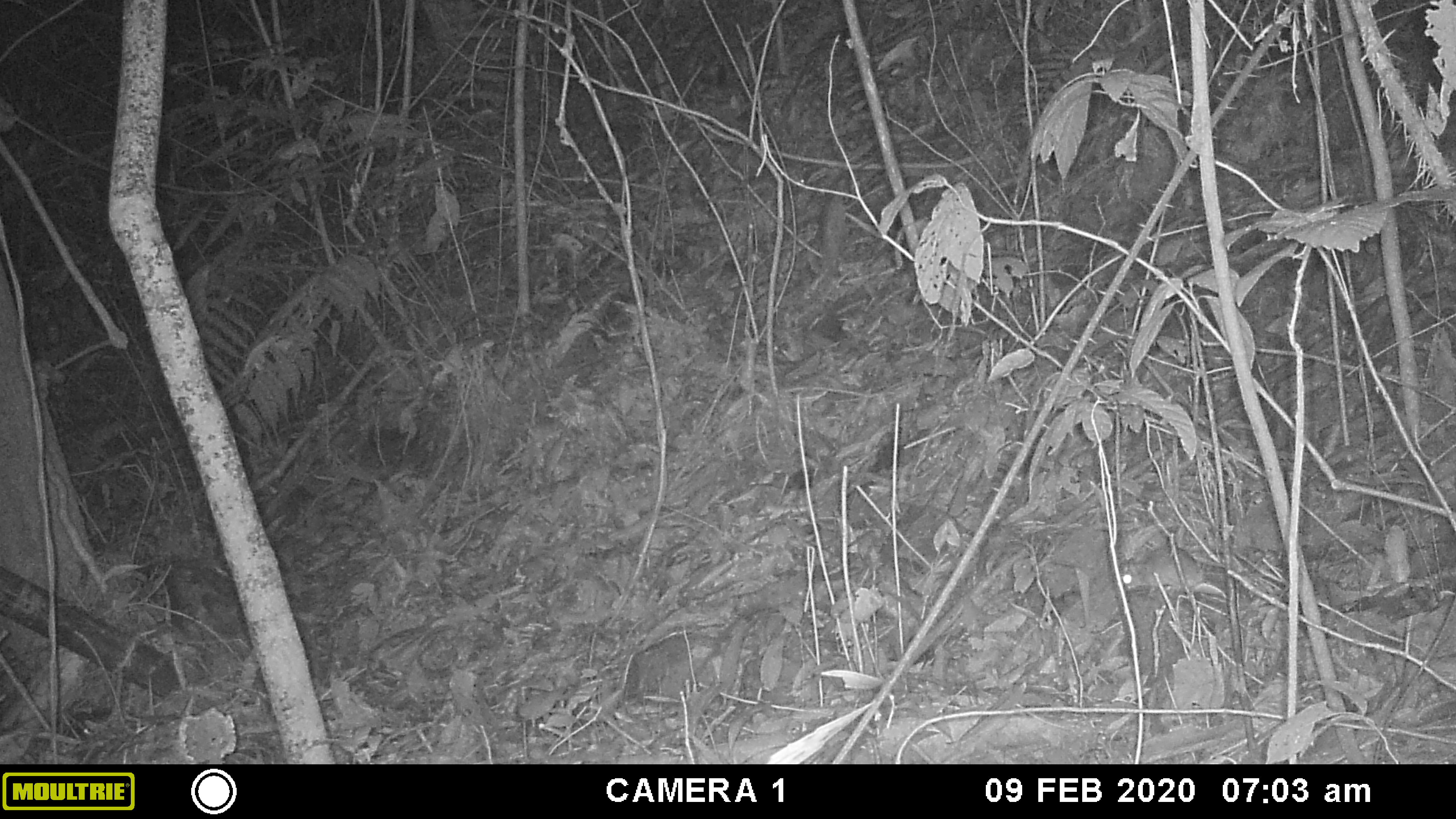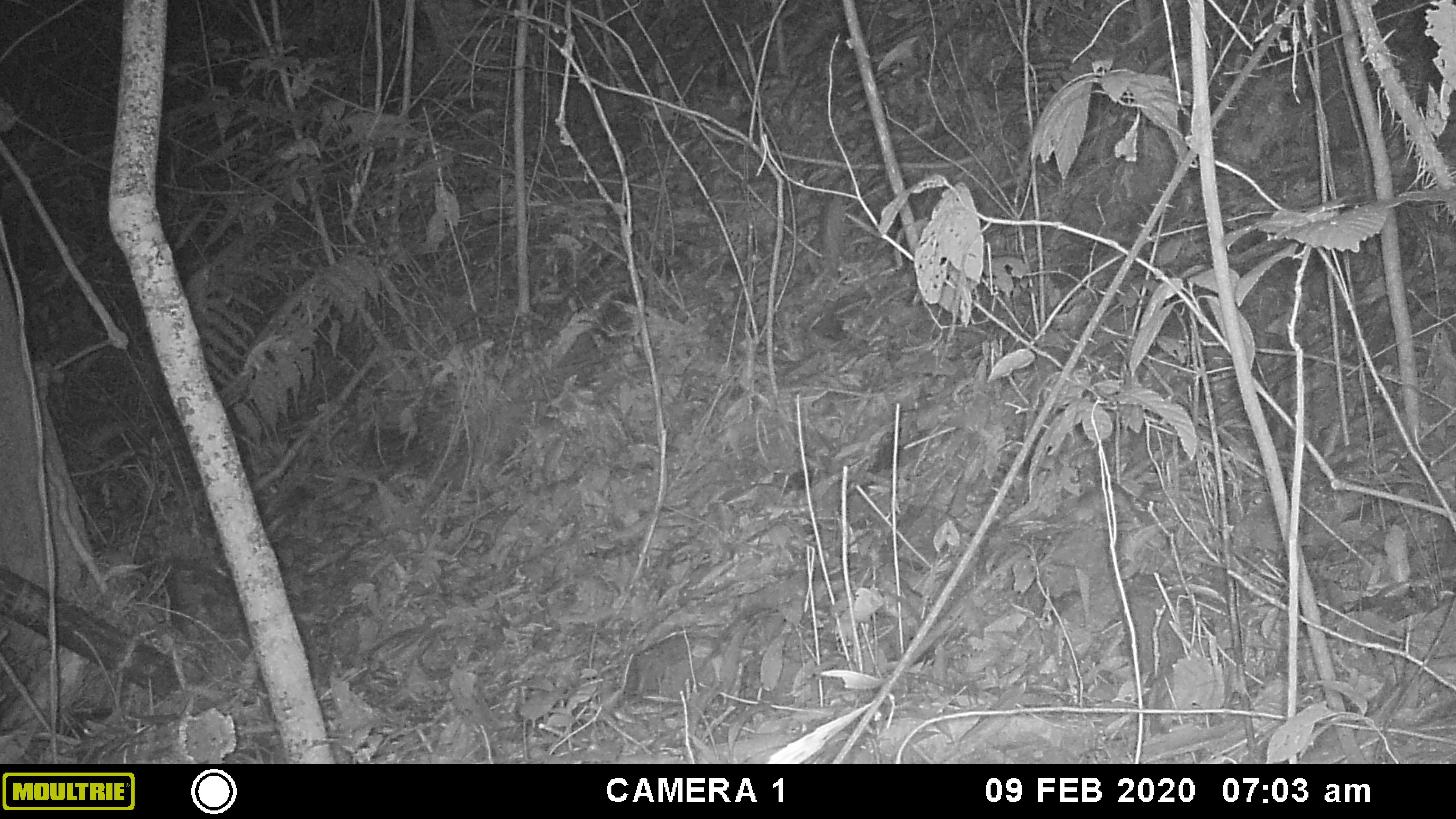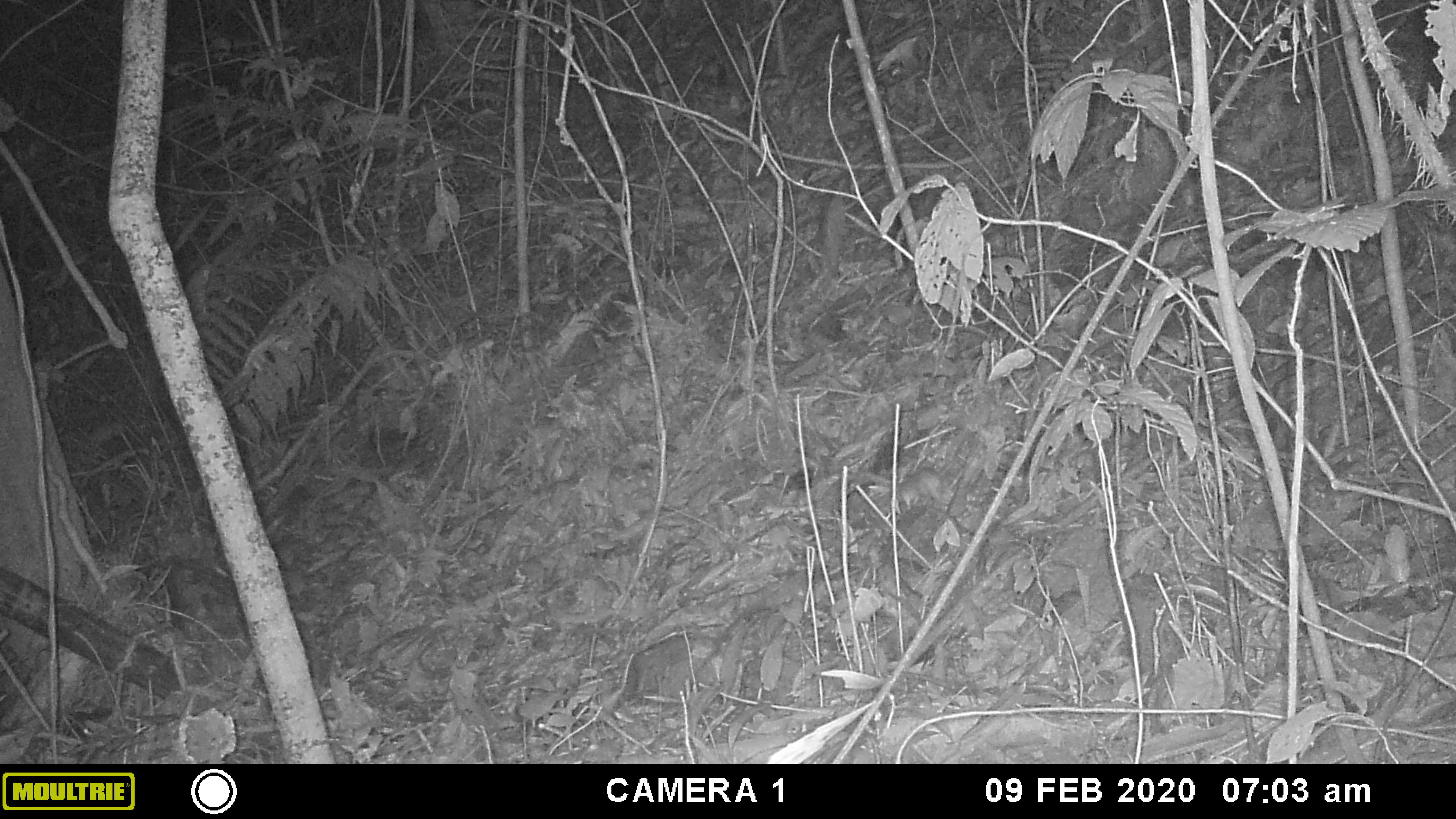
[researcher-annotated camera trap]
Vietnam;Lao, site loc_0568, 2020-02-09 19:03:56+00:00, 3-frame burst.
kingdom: Animalia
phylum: Chordata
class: Mammalia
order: Rodentia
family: Muridae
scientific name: Muridae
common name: old-world mice and rats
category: unidentified murid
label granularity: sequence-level